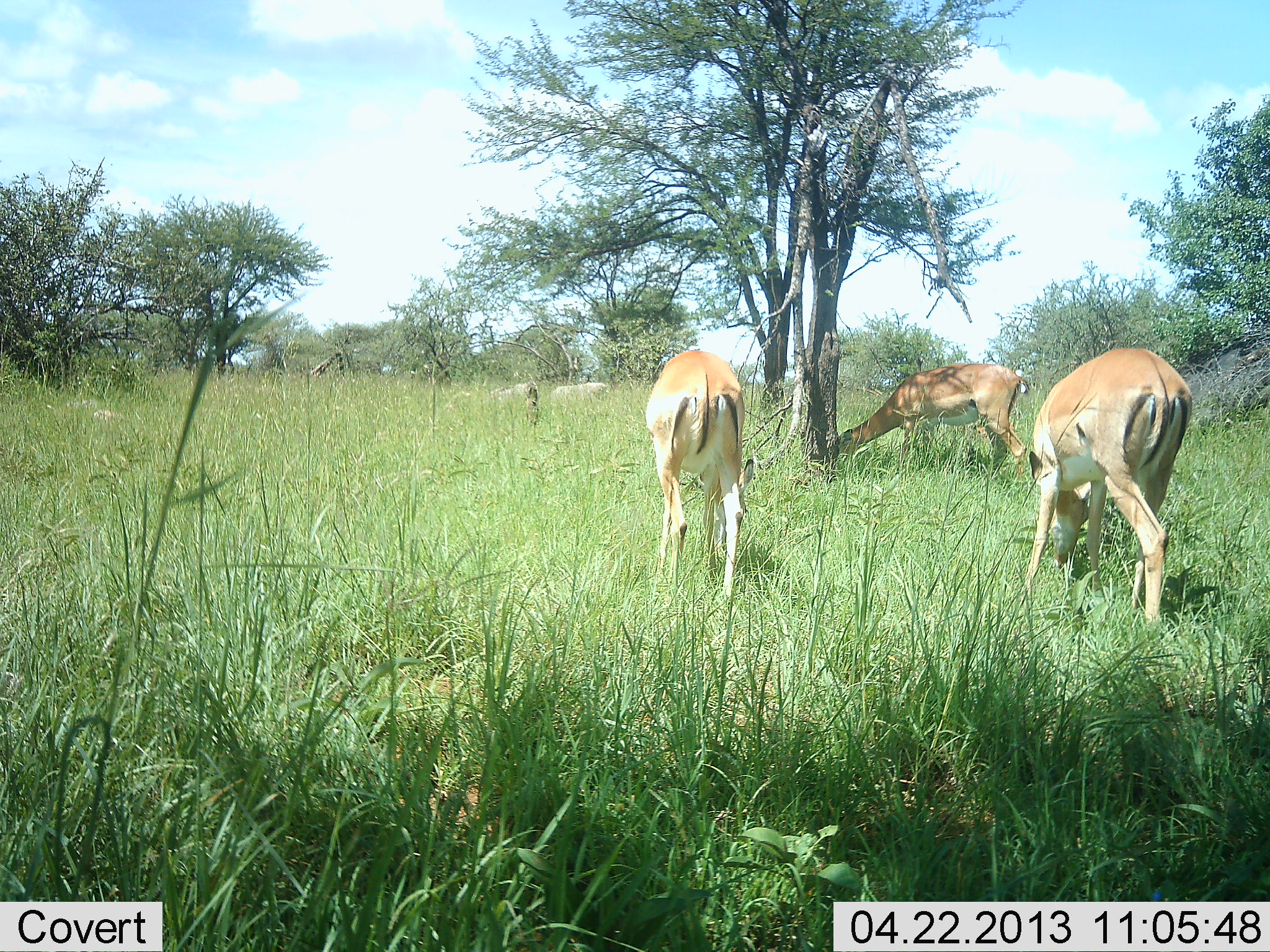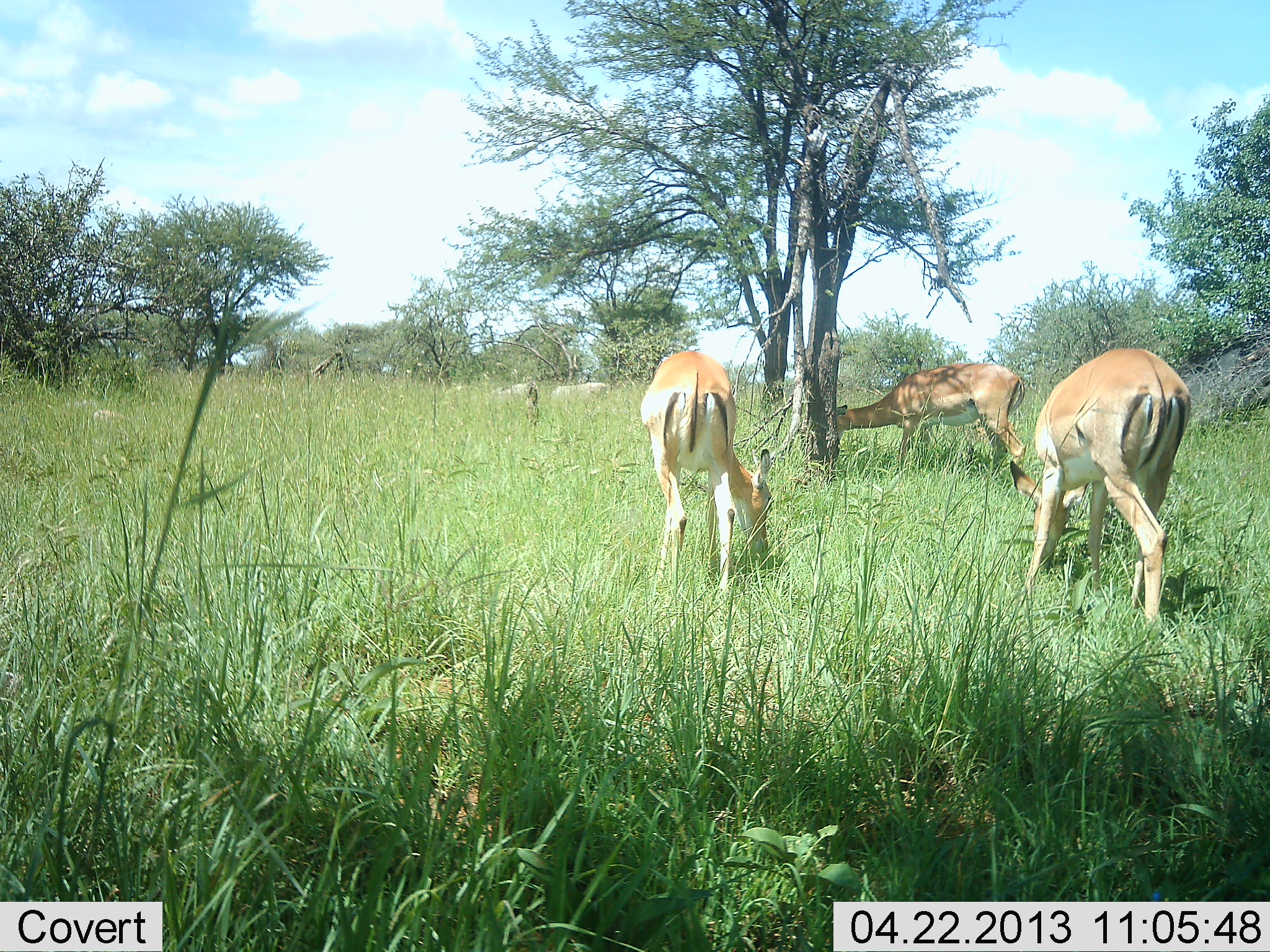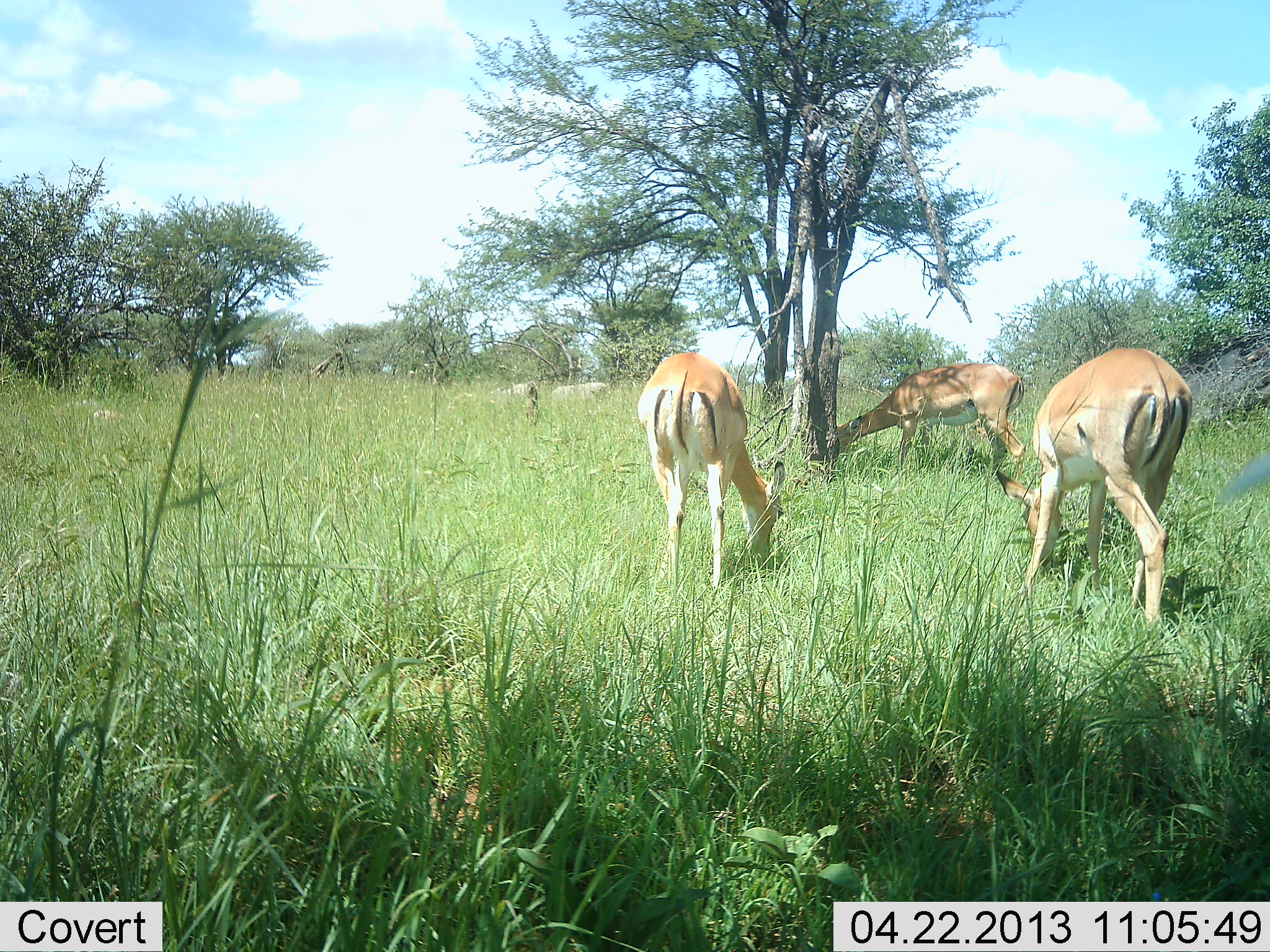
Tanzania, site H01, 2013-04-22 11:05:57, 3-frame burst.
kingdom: Animalia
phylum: Chordata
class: Mammalia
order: Artiodactyla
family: Bovidae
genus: Aepyceros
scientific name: Aepyceros melampus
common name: impala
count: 3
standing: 40%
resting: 0%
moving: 0%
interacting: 0%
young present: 0%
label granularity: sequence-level